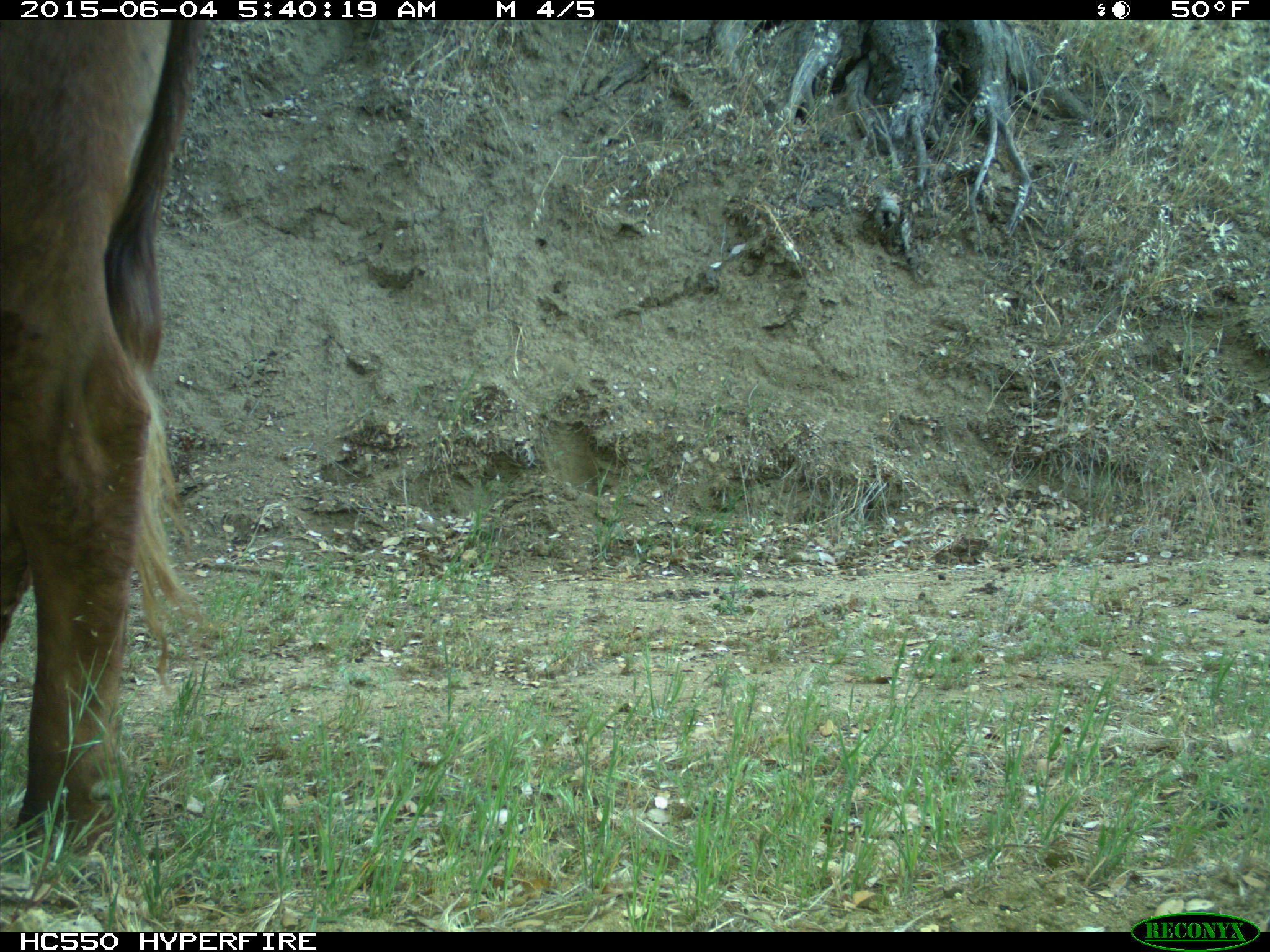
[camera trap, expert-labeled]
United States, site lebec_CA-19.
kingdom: Animalia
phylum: Chordata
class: Mammalia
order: Artiodactyla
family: Bovidae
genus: Bos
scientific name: Bos taurus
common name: domestic cow